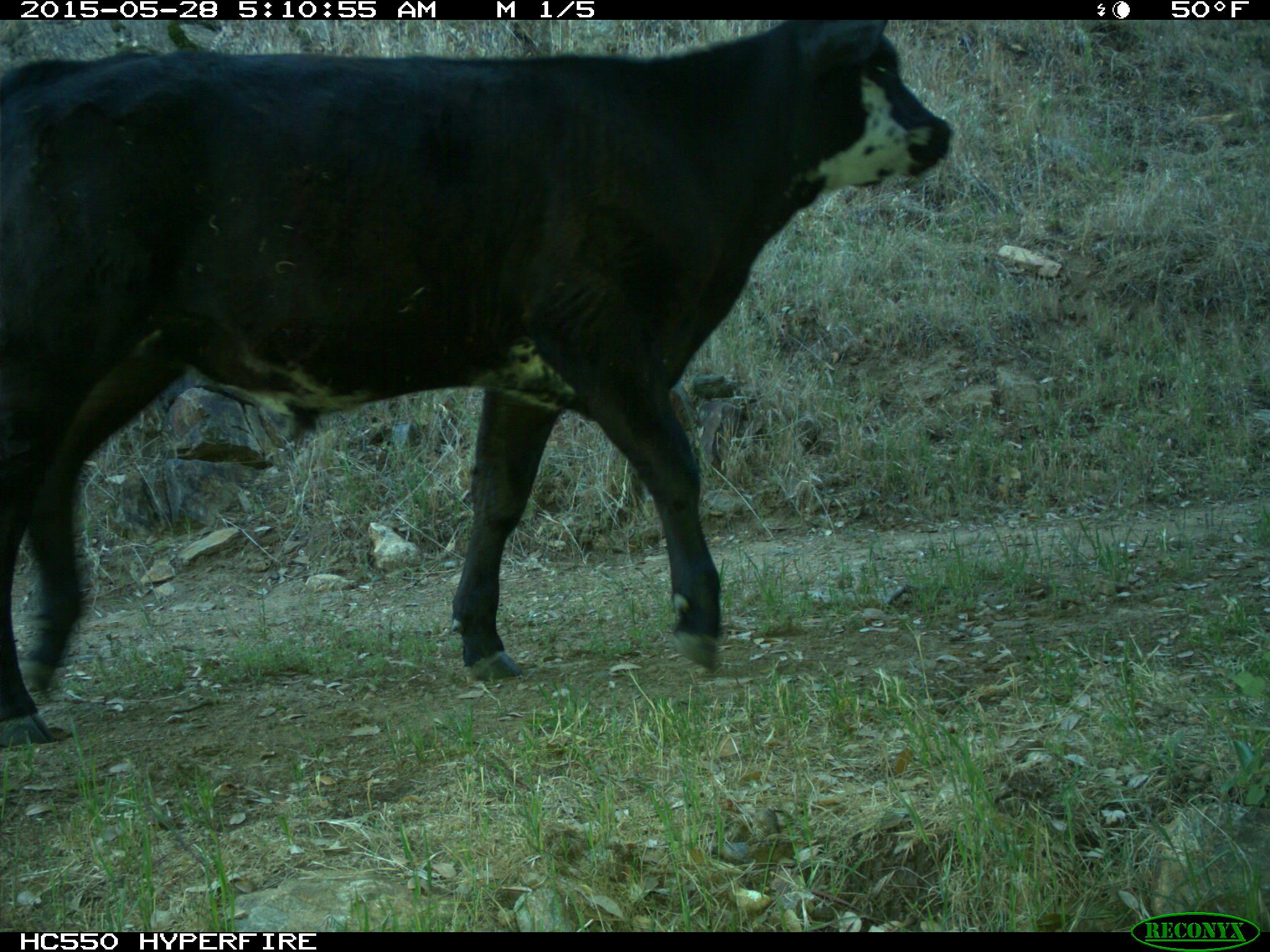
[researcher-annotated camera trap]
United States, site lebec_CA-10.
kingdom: Animalia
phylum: Chordata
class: Mammalia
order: Artiodactyla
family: Bovidae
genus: Bos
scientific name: Bos taurus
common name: domestic cow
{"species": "Bos taurus (domestic cow)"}